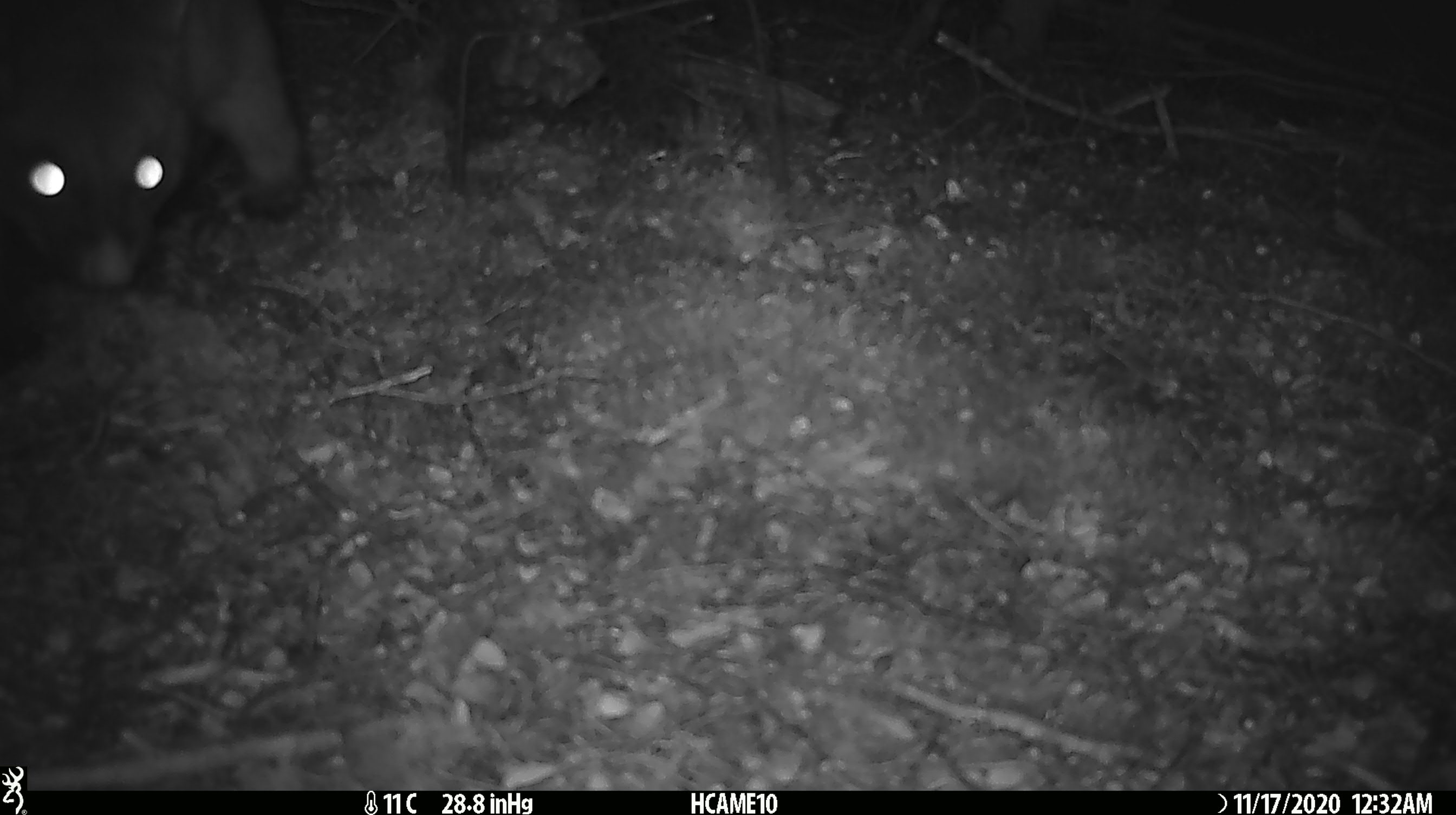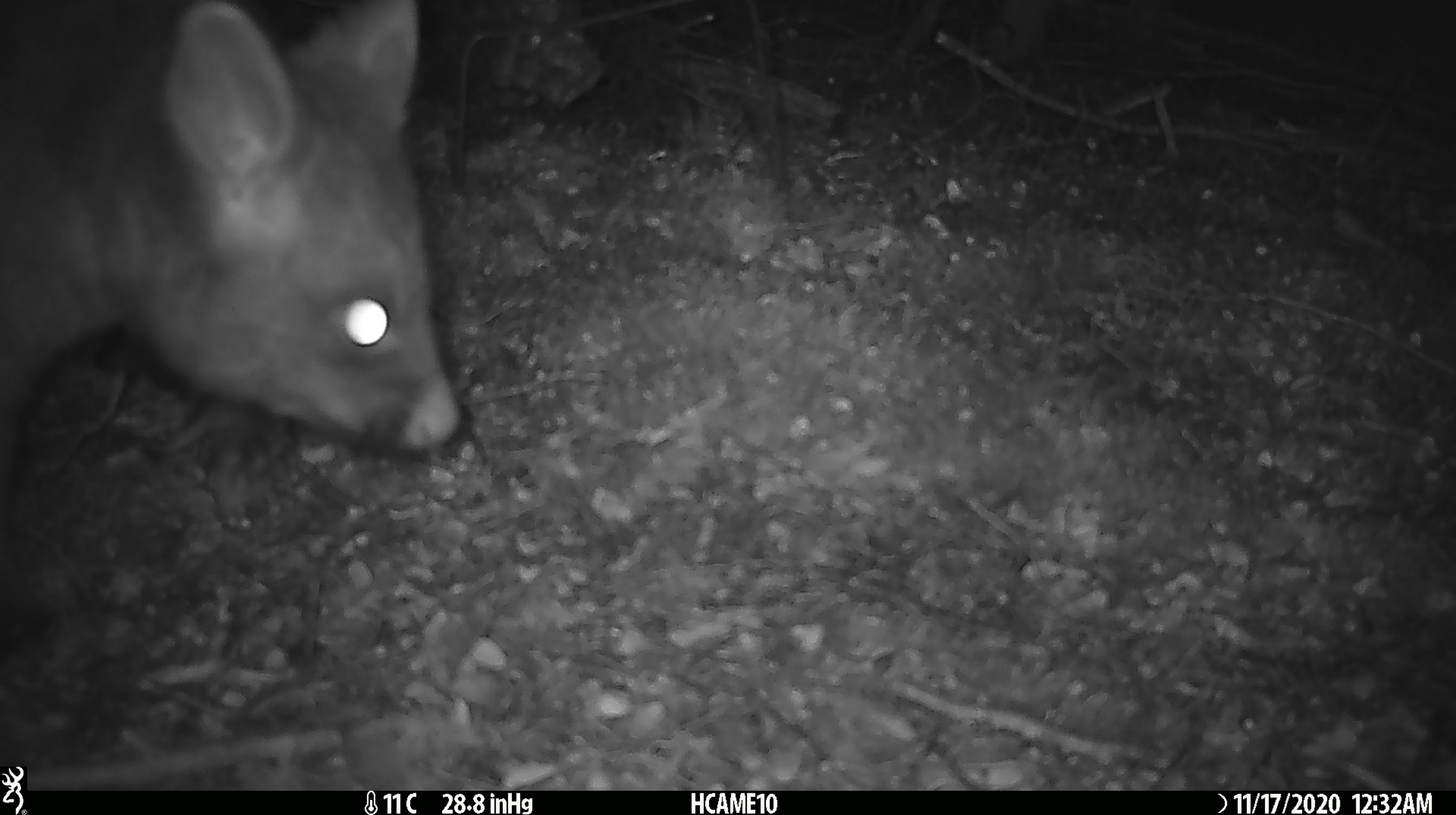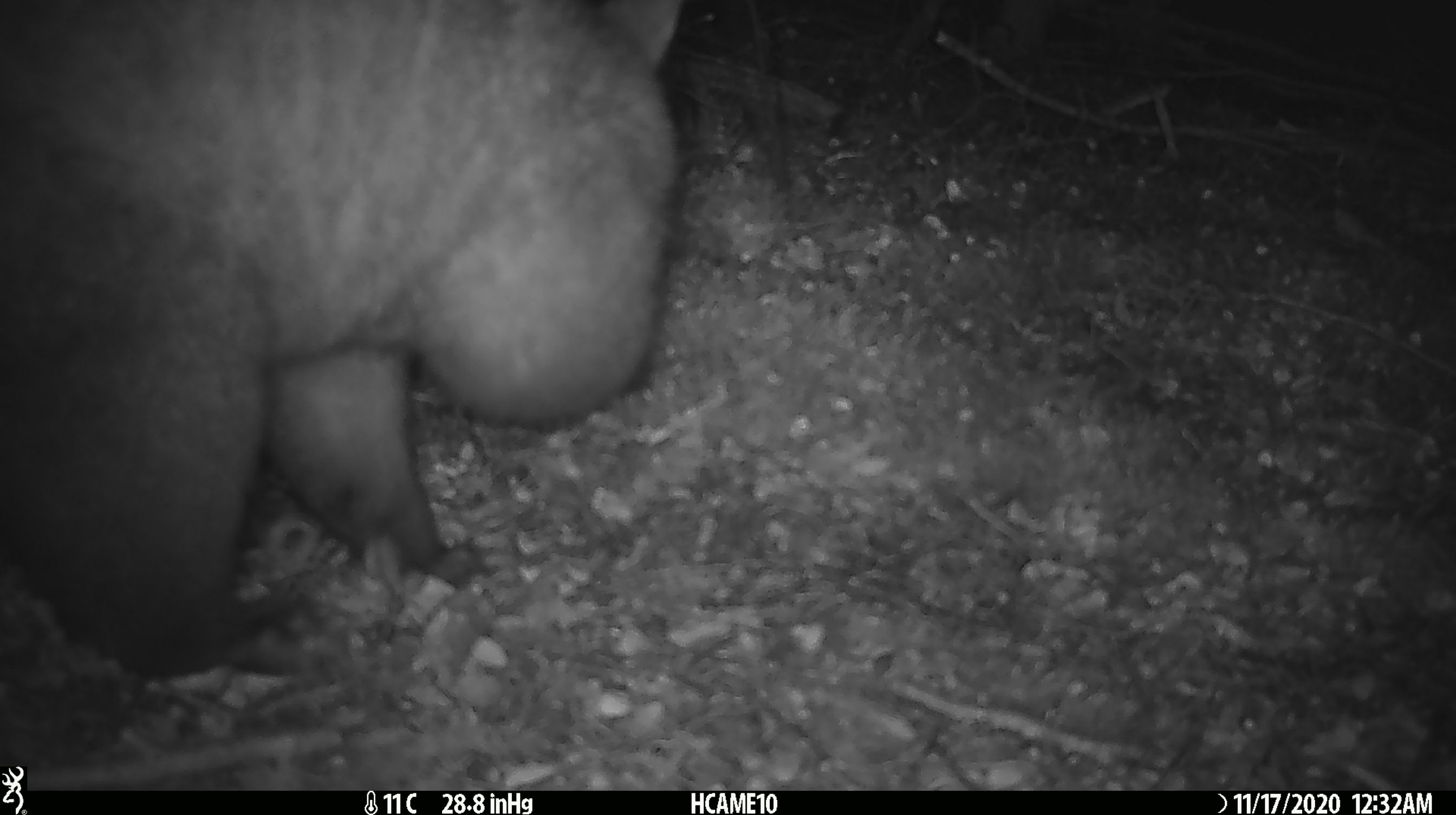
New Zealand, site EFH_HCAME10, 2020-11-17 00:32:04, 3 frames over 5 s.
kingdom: Animalia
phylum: Chordata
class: Mammalia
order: Diprotodontia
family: Phalangeridae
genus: Trichosurus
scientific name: Trichosurus vulpecula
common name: common brushtail possum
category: possum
Possum (common brushtail possum) (Trichosurus vulpecula).